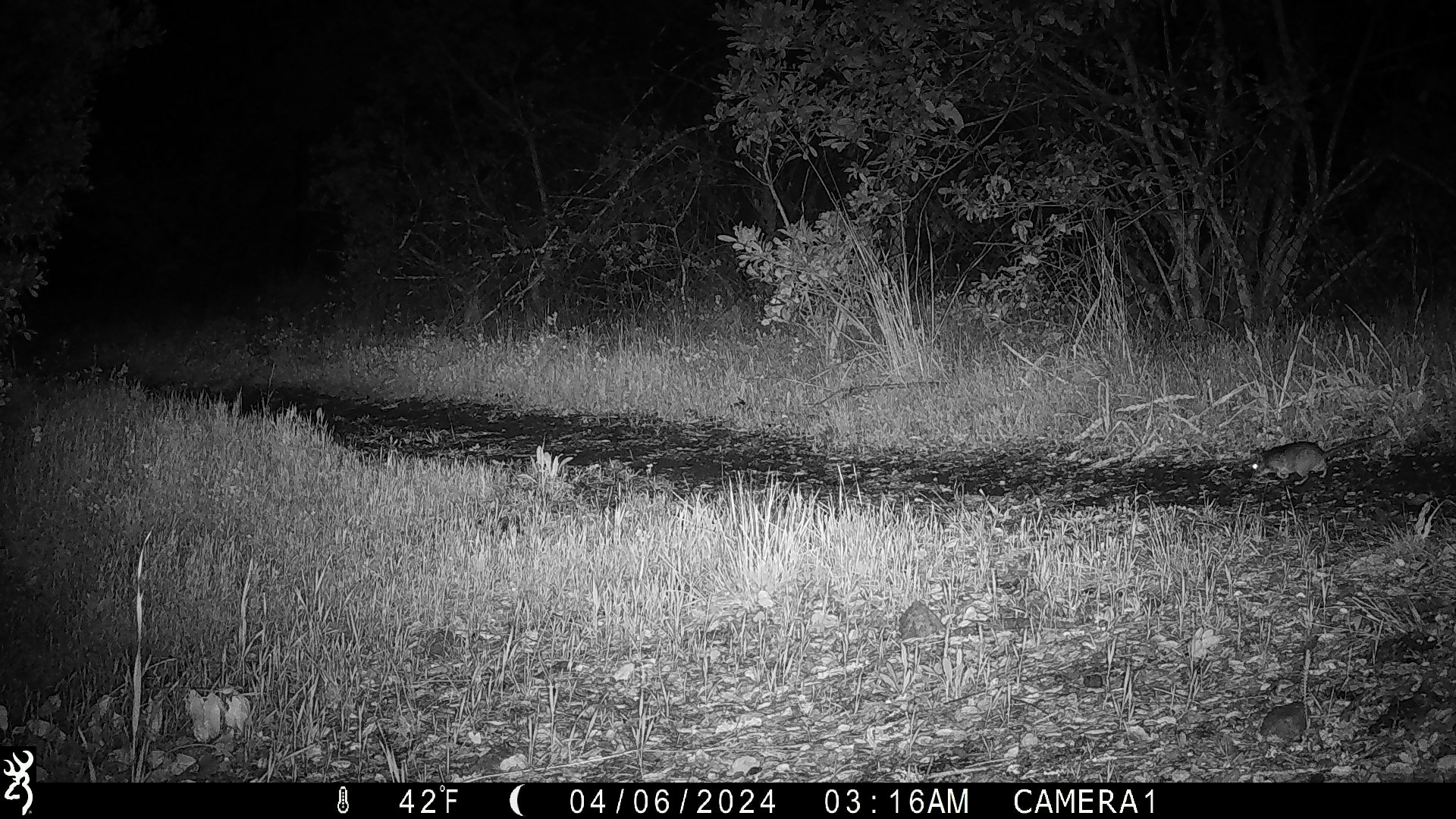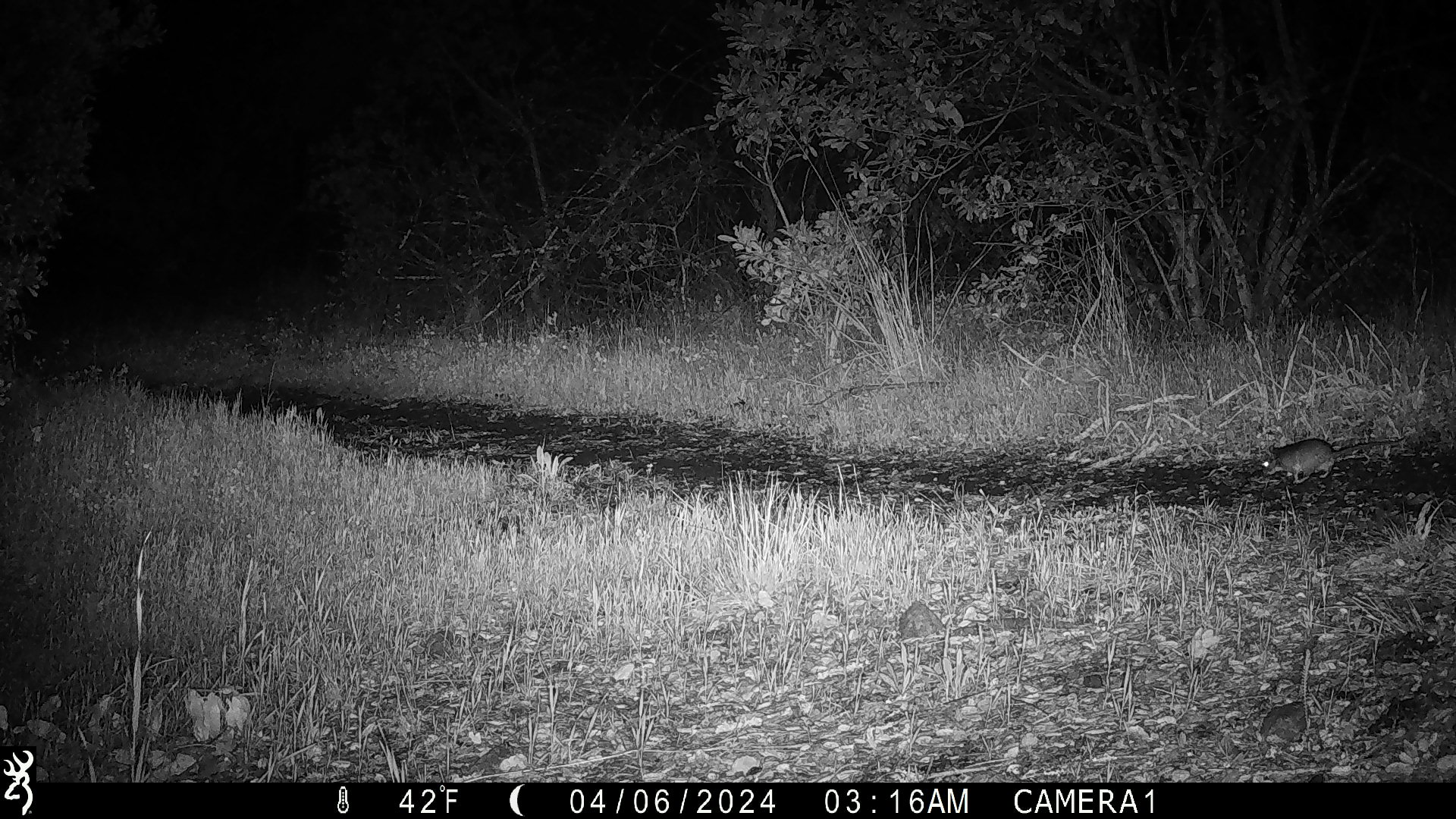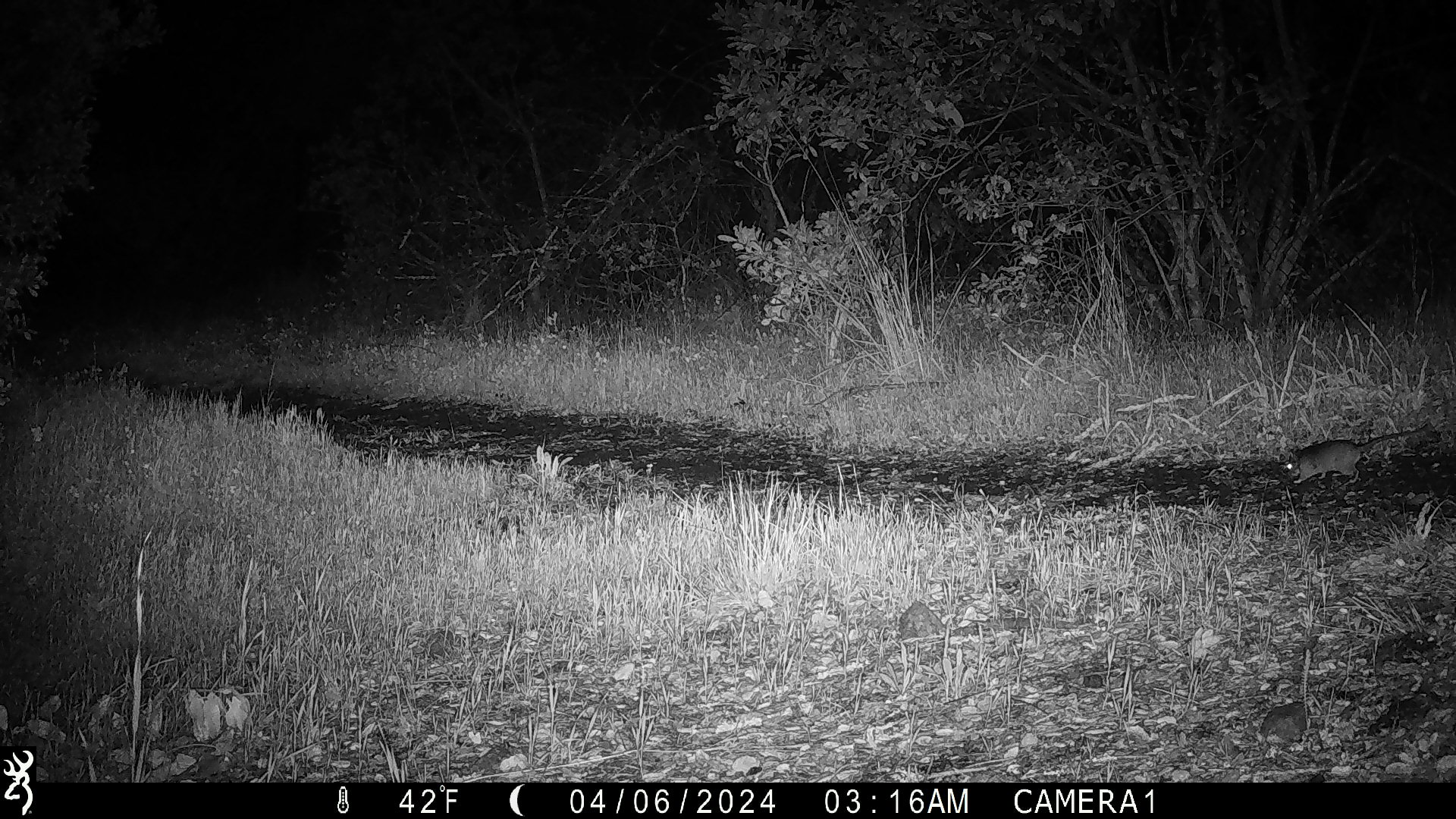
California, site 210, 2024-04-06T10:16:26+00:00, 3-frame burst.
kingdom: Animalia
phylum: Chordata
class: Mammalia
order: Rodentia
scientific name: Rodentia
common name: mouse or rat